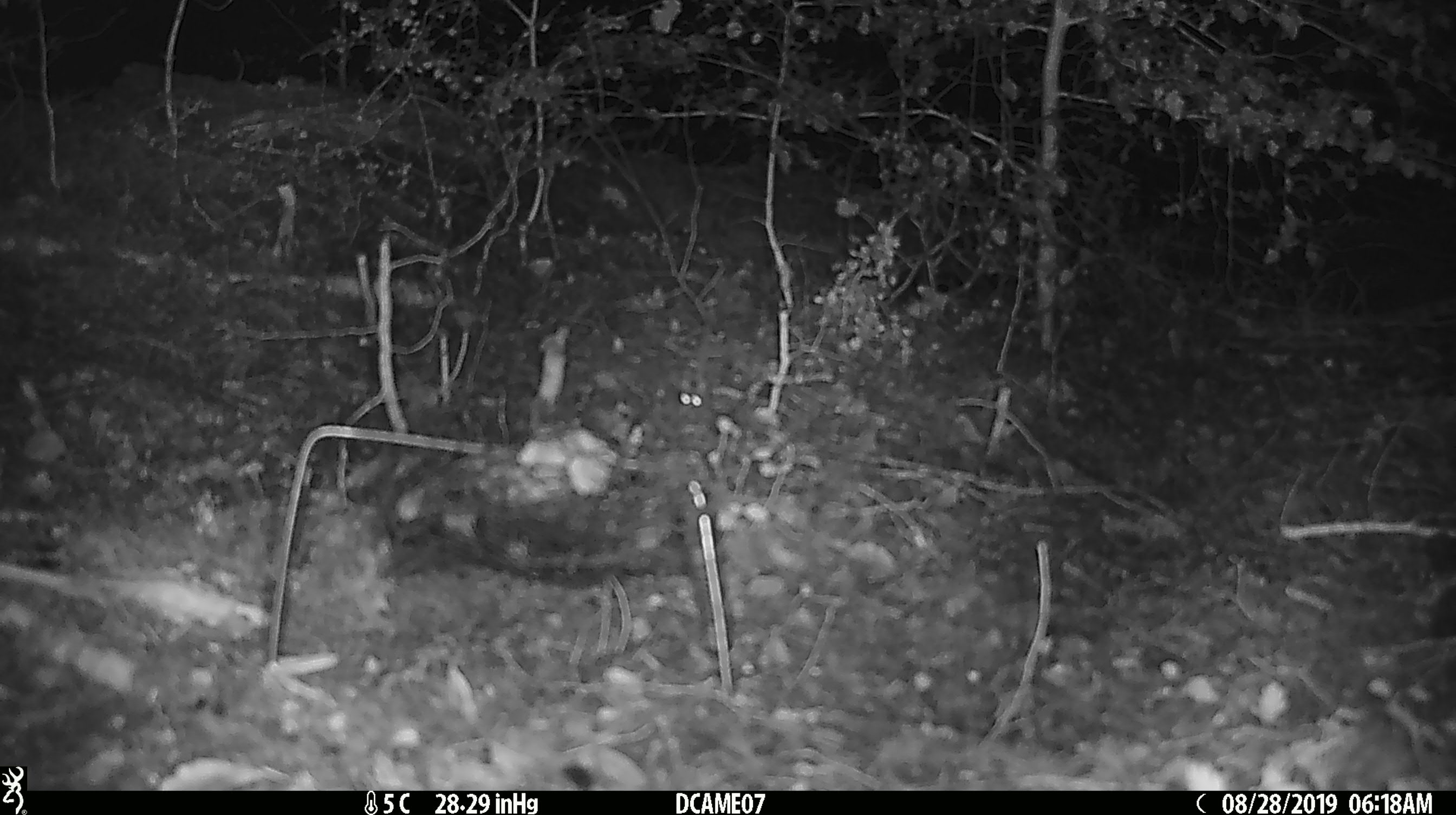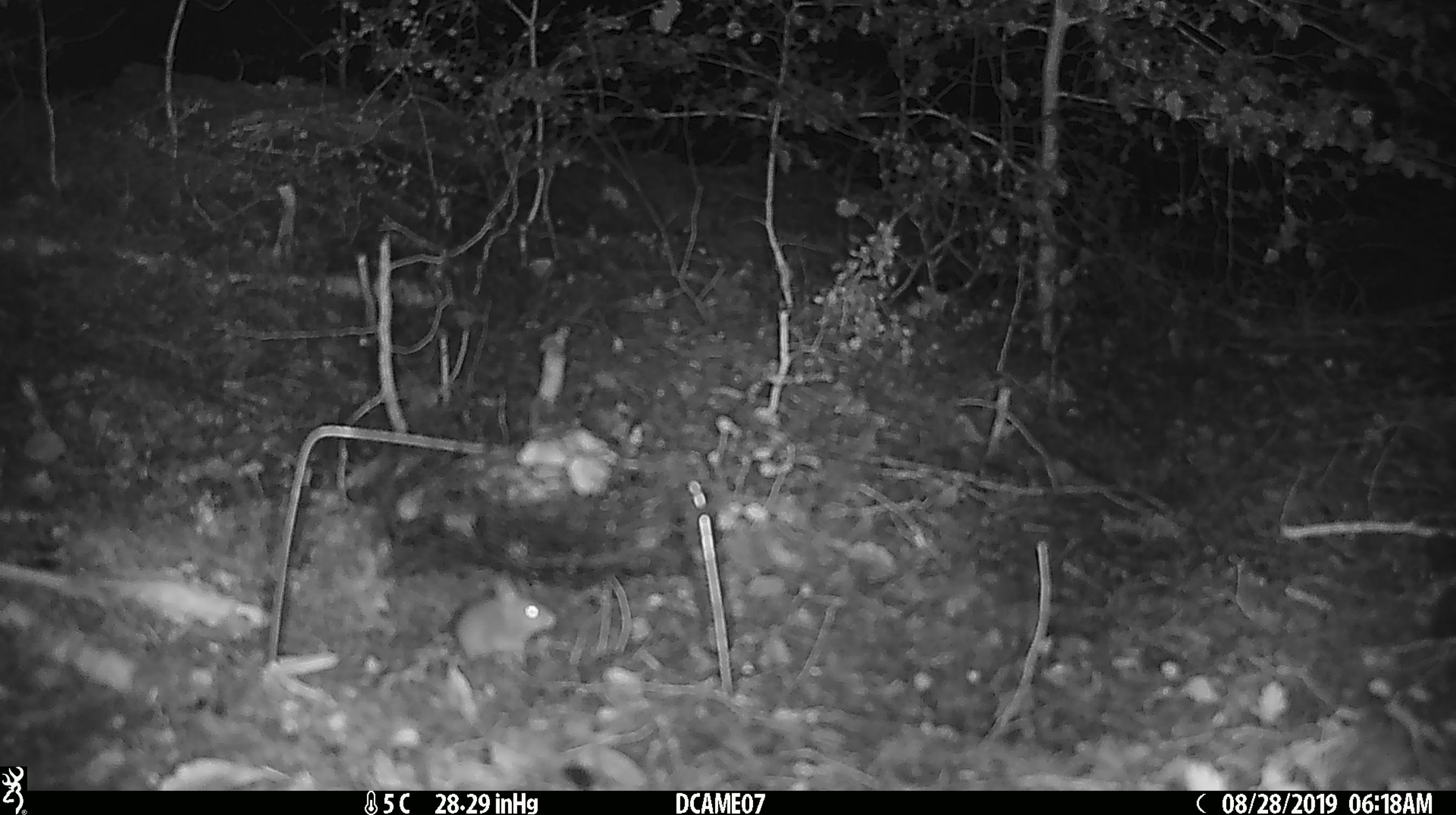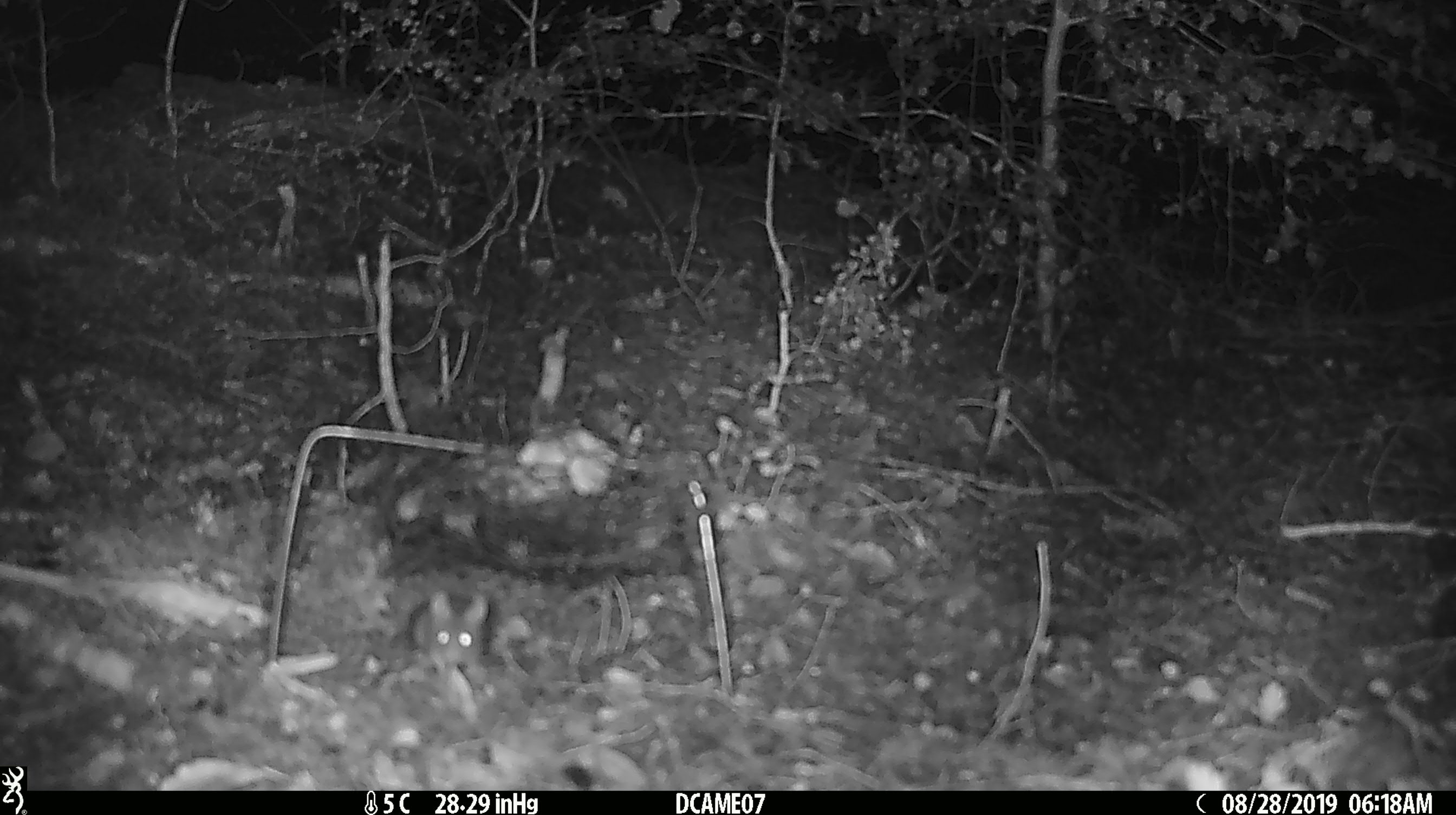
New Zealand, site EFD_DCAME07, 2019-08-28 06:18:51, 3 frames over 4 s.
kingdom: Animalia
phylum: Chordata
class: Mammalia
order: Rodentia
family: Muridae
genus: Mus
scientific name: Mus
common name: mouse